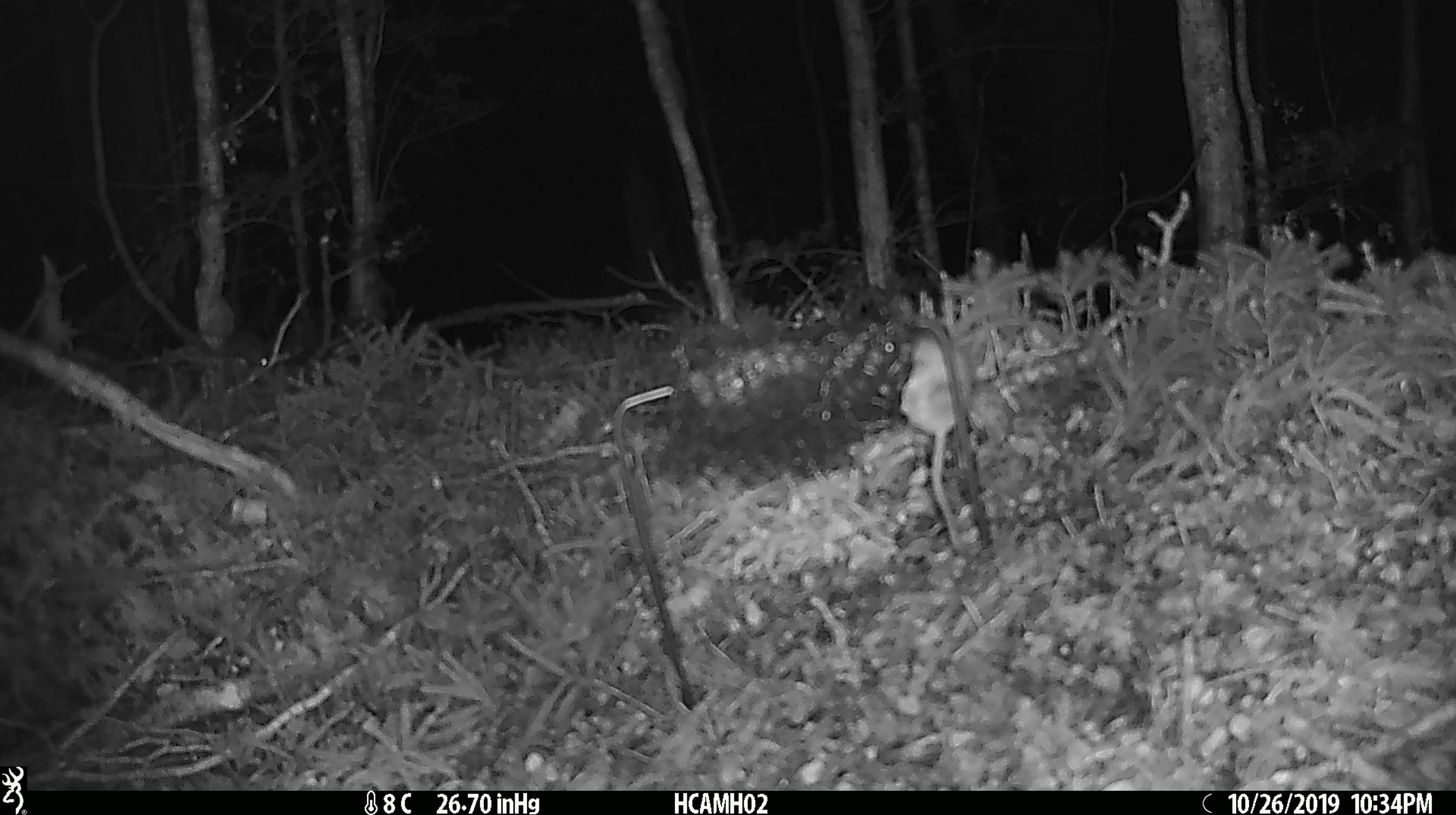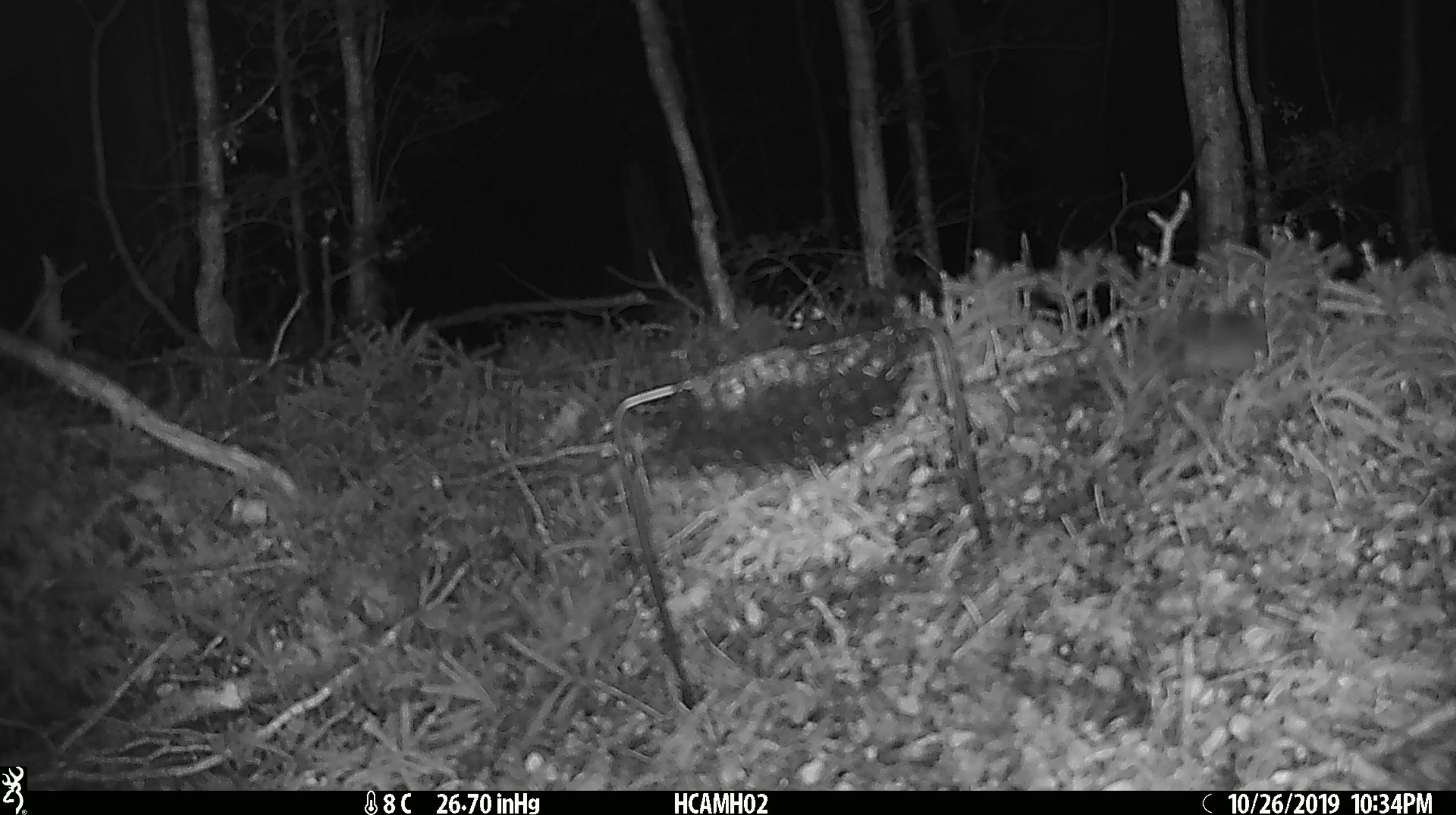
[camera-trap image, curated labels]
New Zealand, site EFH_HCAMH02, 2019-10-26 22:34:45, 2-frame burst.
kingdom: Animalia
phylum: Chordata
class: Mammalia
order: Rodentia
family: Muridae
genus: Mus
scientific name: Mus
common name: mouse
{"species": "mouse (Mus)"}